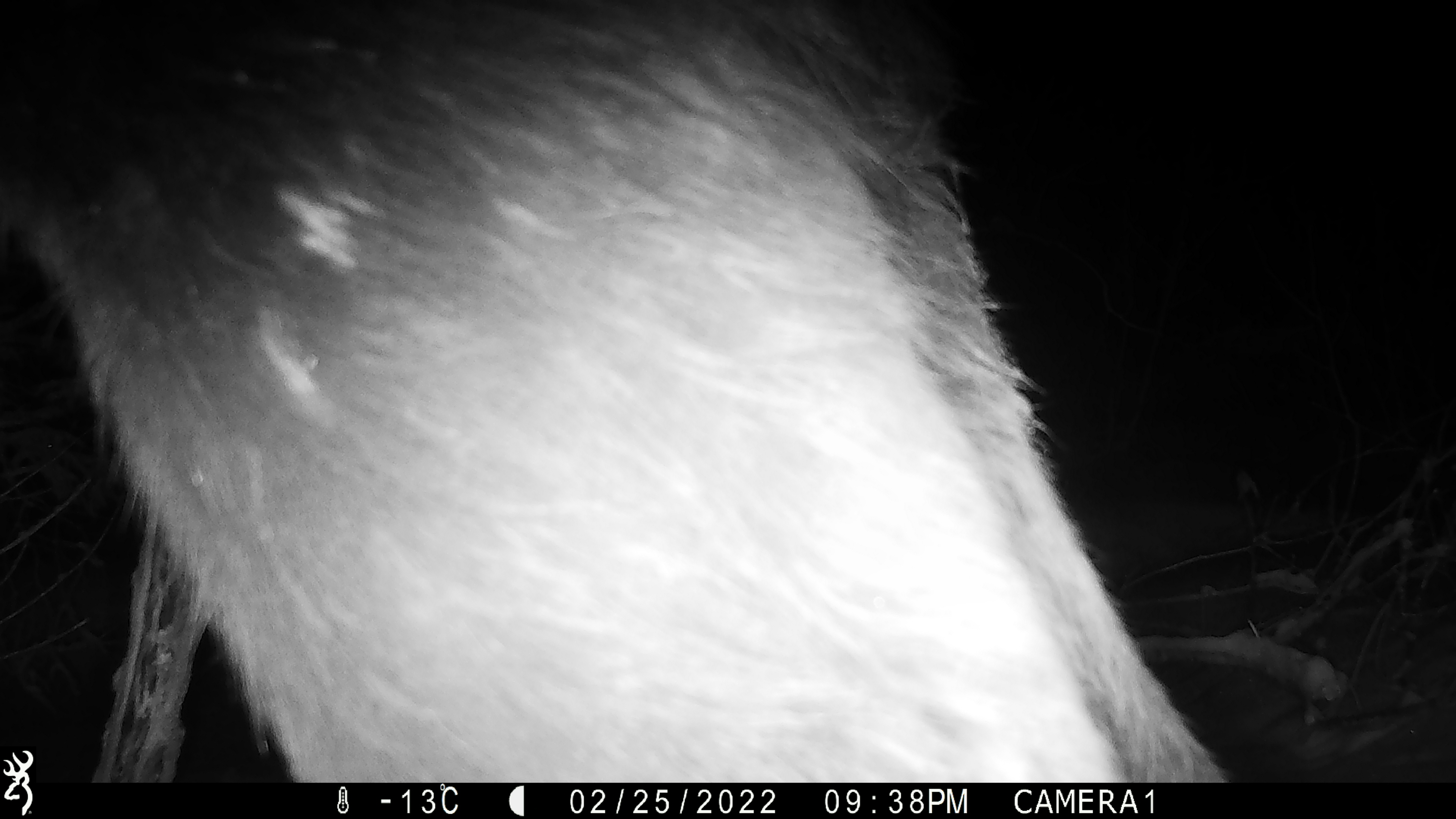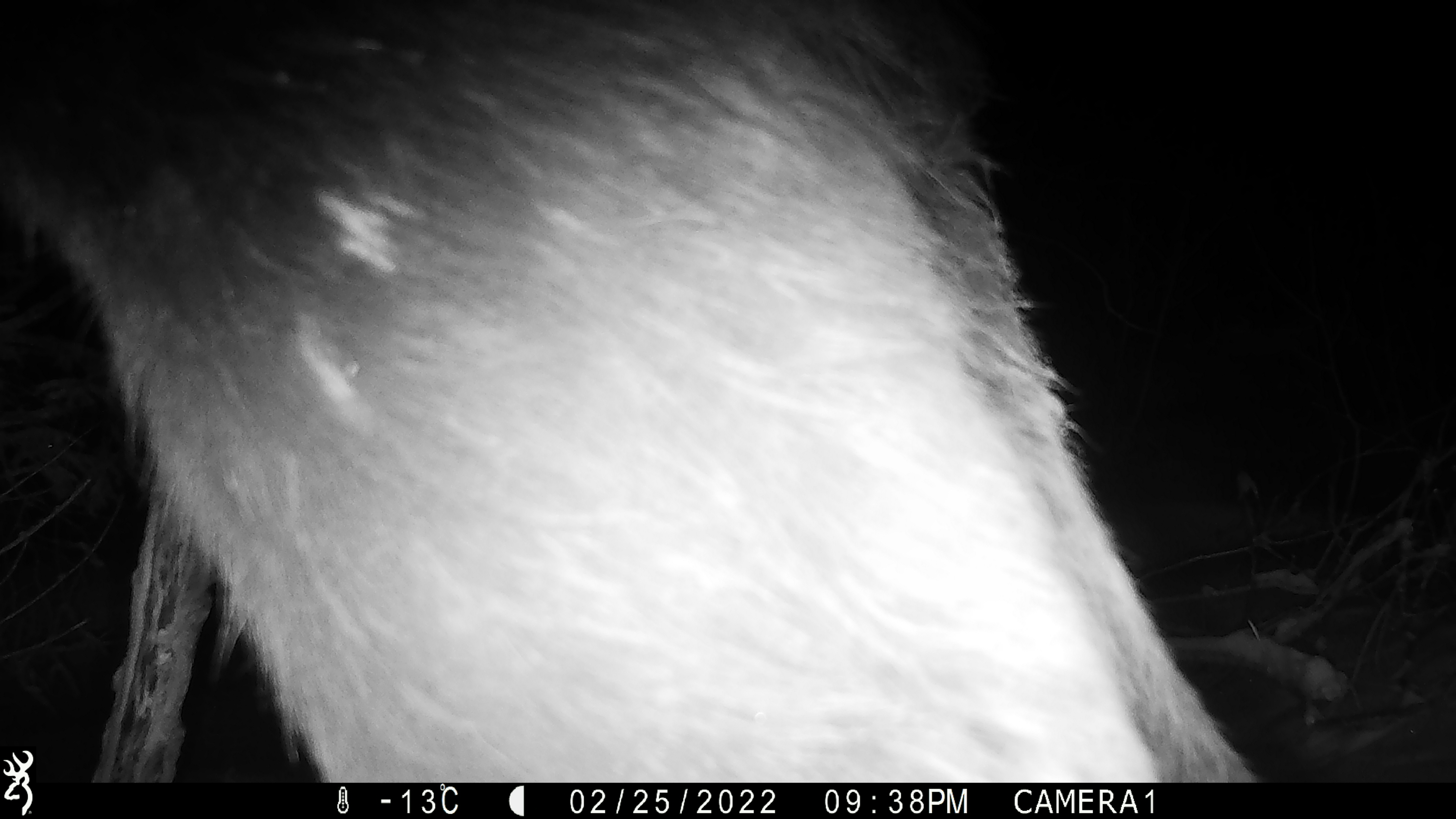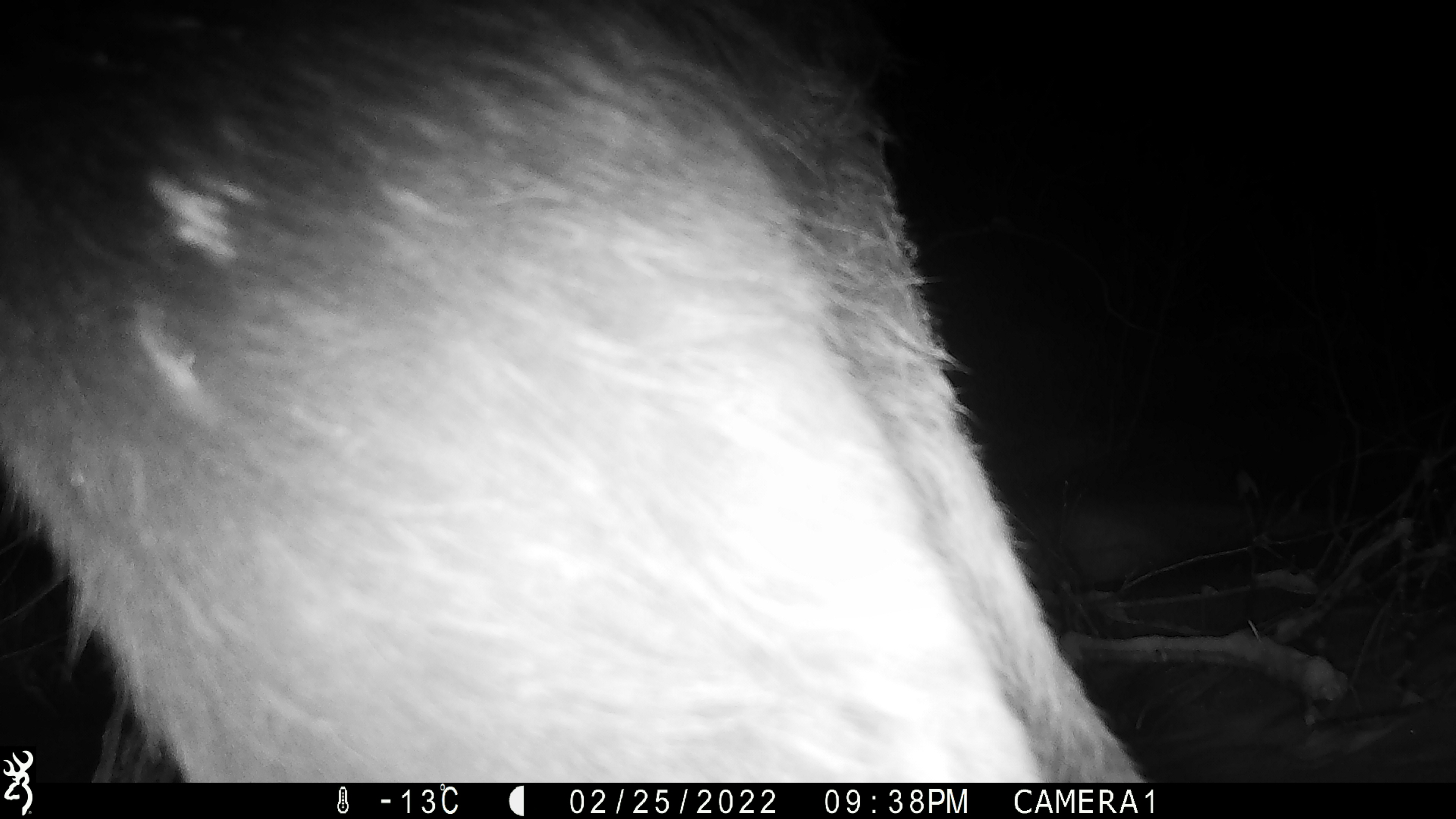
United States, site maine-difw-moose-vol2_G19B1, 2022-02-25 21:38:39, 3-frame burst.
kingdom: Animalia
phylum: Chordata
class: Mammalia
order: Artiodactyla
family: Cervidae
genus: Alces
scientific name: Alces alces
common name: moose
Moose (Alces alces).